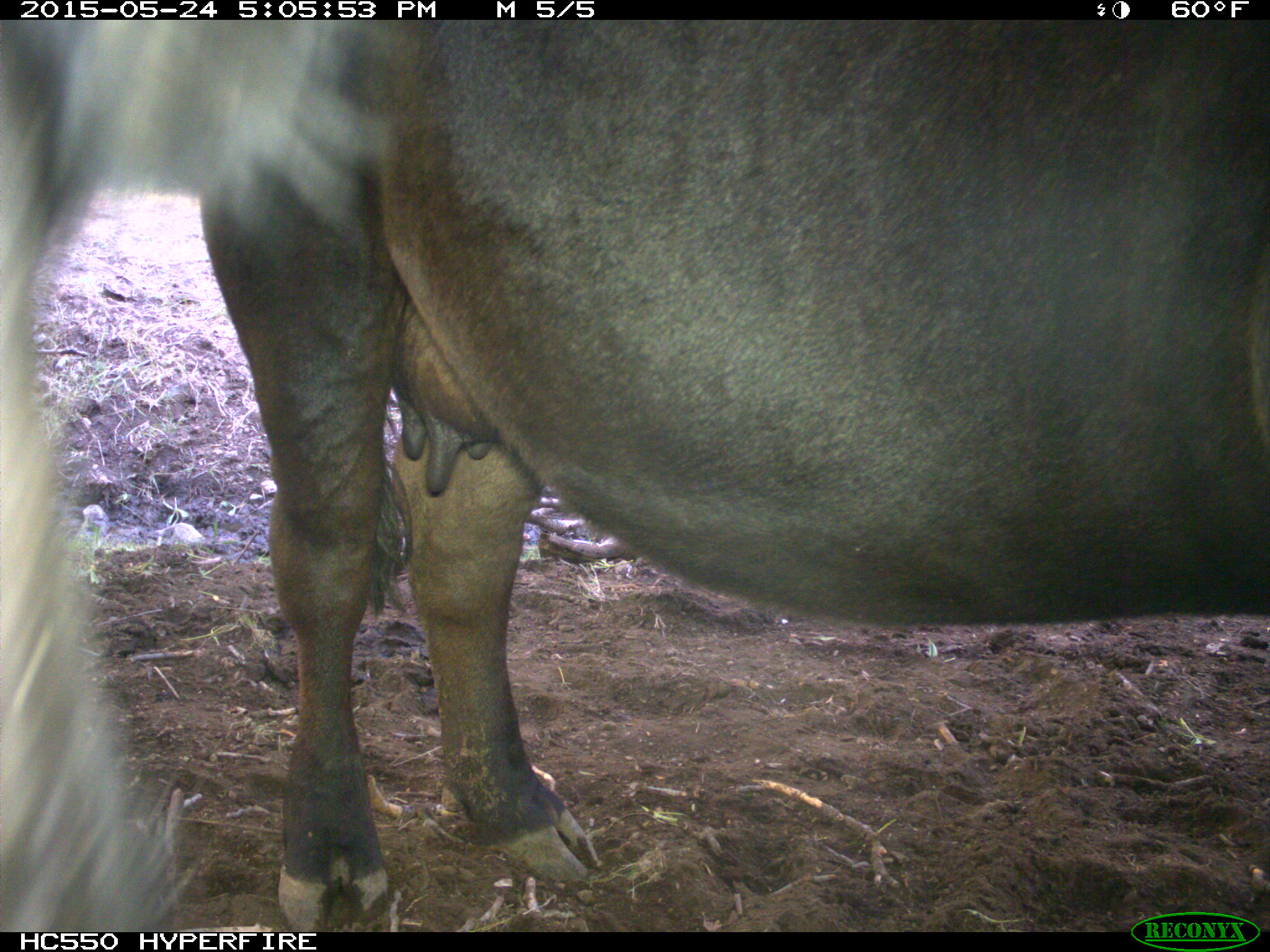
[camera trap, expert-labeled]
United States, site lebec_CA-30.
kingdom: Animalia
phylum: Chordata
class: Mammalia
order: Artiodactyla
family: Bovidae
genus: Bos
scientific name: Bos taurus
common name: domestic cow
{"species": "Bos taurus (domestic cow)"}